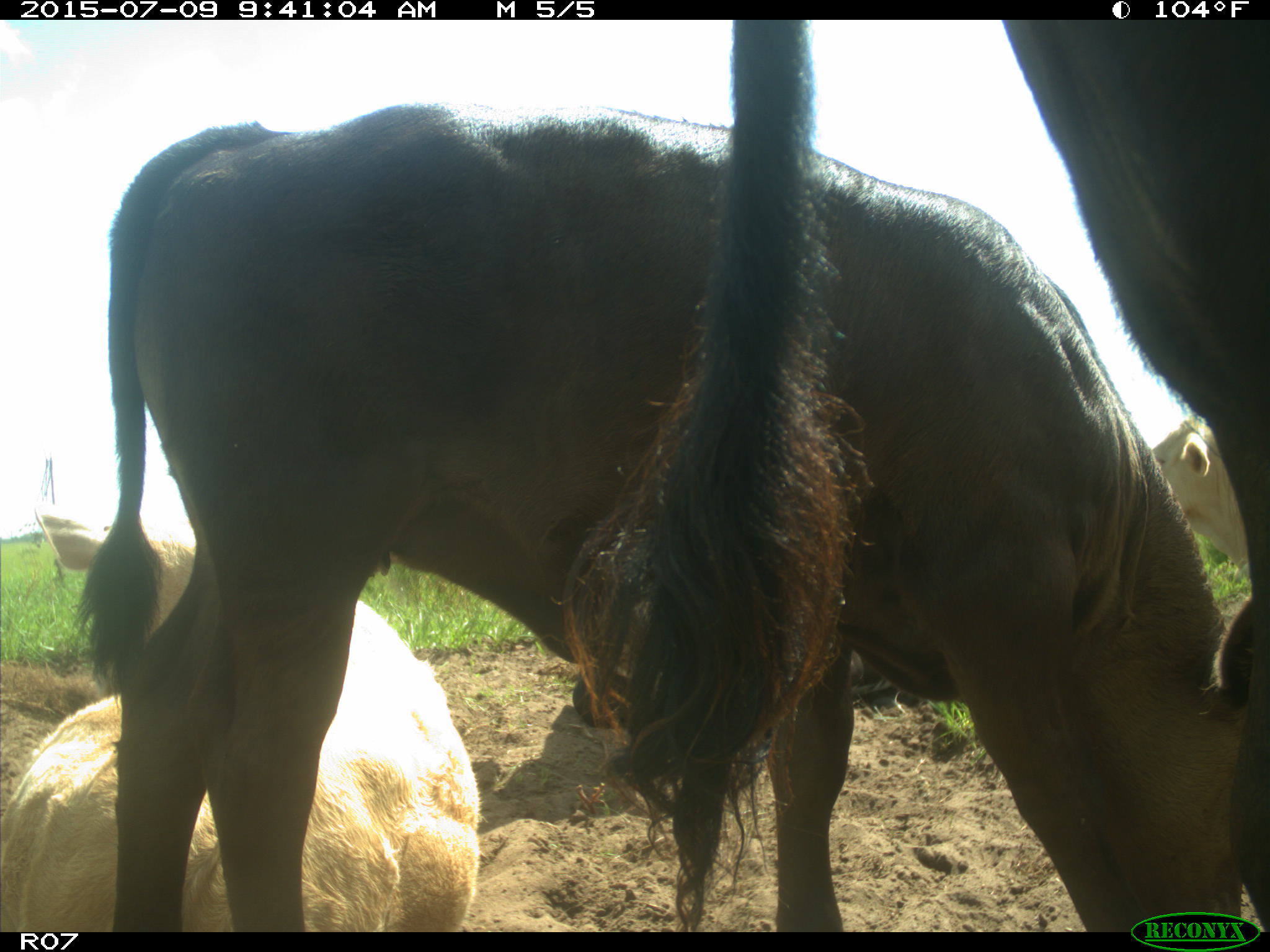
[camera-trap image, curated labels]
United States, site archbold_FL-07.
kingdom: Animalia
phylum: Chordata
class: Mammalia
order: Artiodactyla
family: Bovidae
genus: Bos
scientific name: Bos taurus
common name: domestic cow